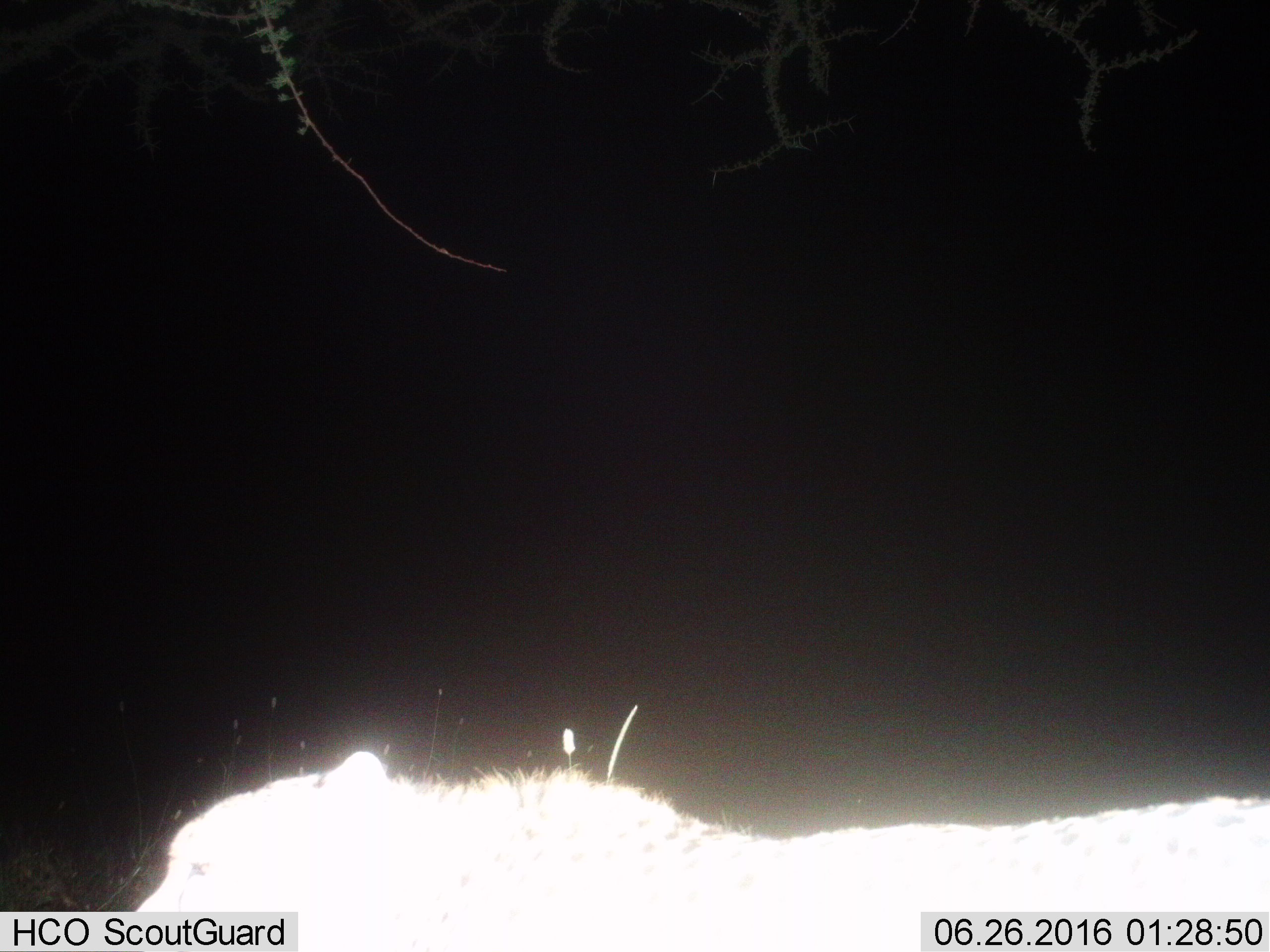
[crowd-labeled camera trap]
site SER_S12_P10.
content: unidentified animal